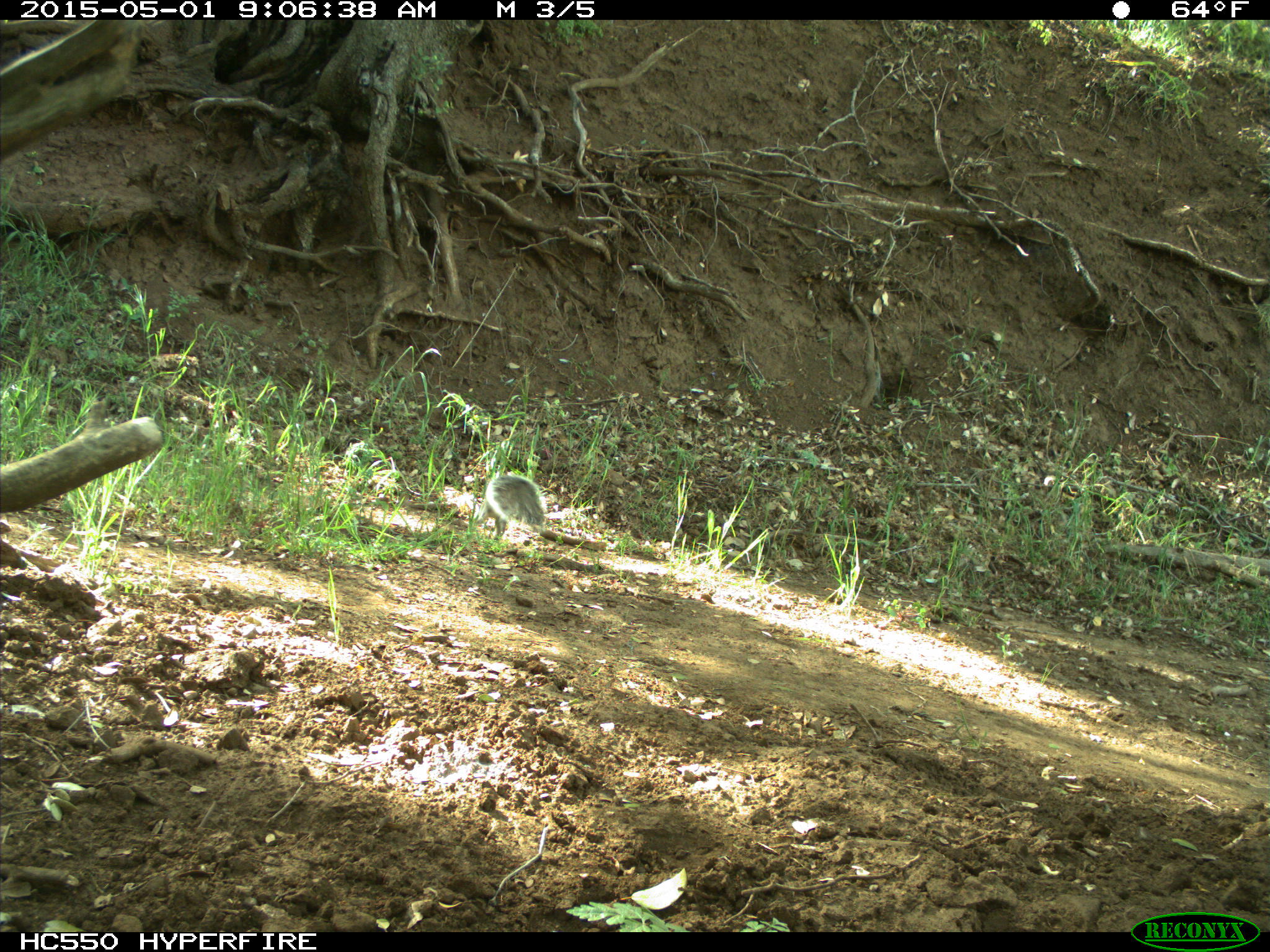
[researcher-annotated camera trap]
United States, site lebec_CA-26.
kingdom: Animalia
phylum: Chordata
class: Mammalia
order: Rodentia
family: Sciuridae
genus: Sciurus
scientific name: Sciurus carolinensis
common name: eastern gray squirrel